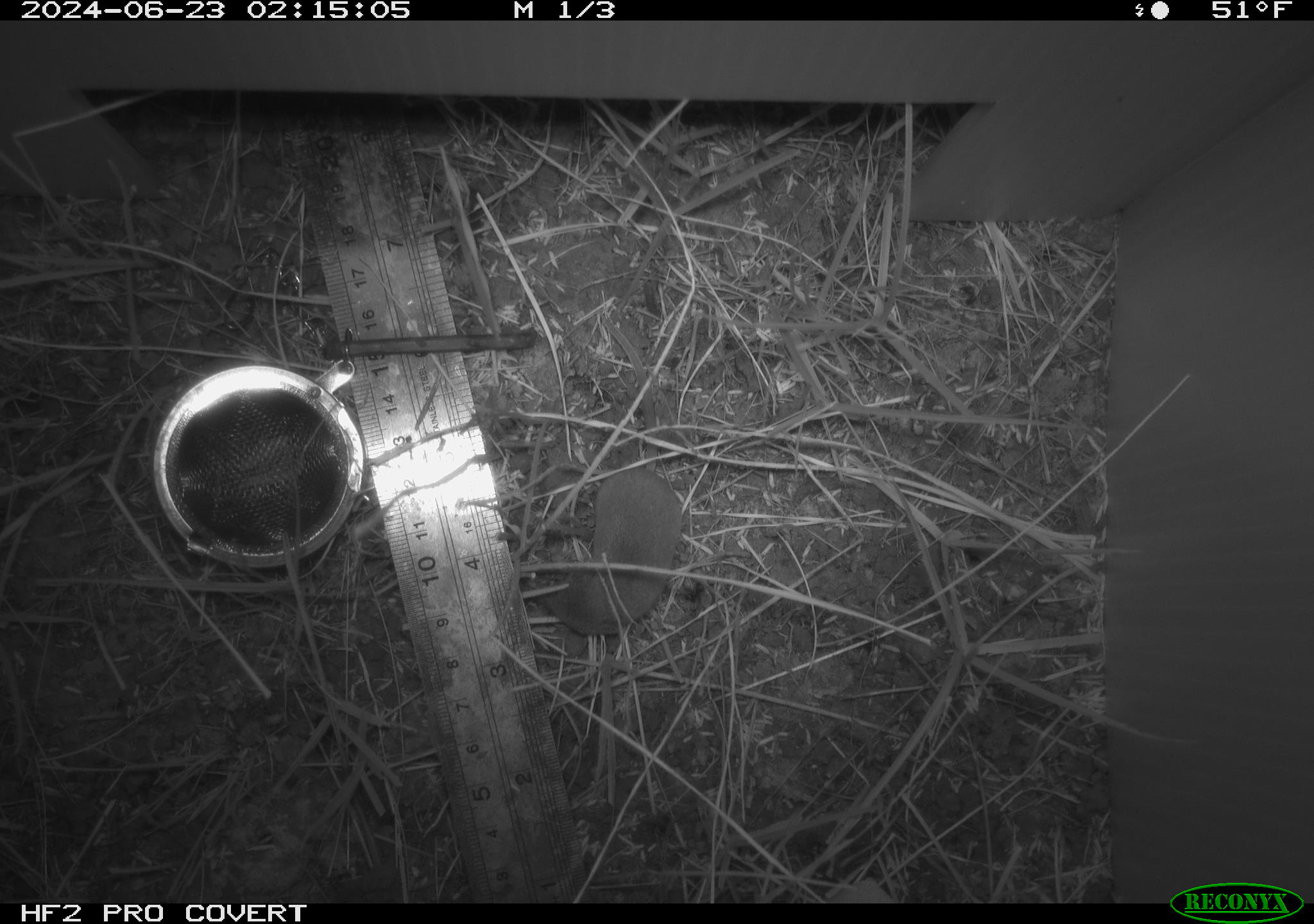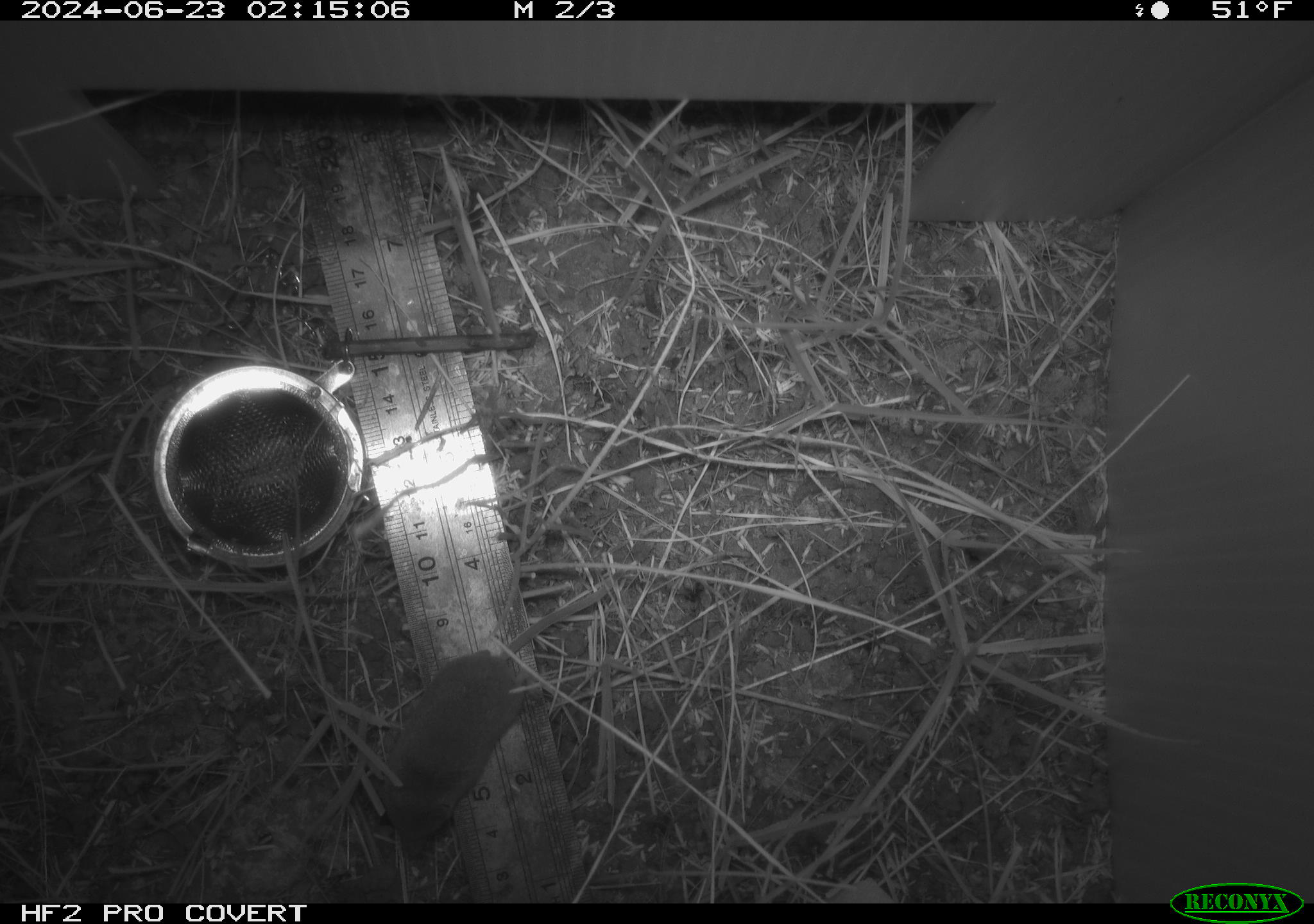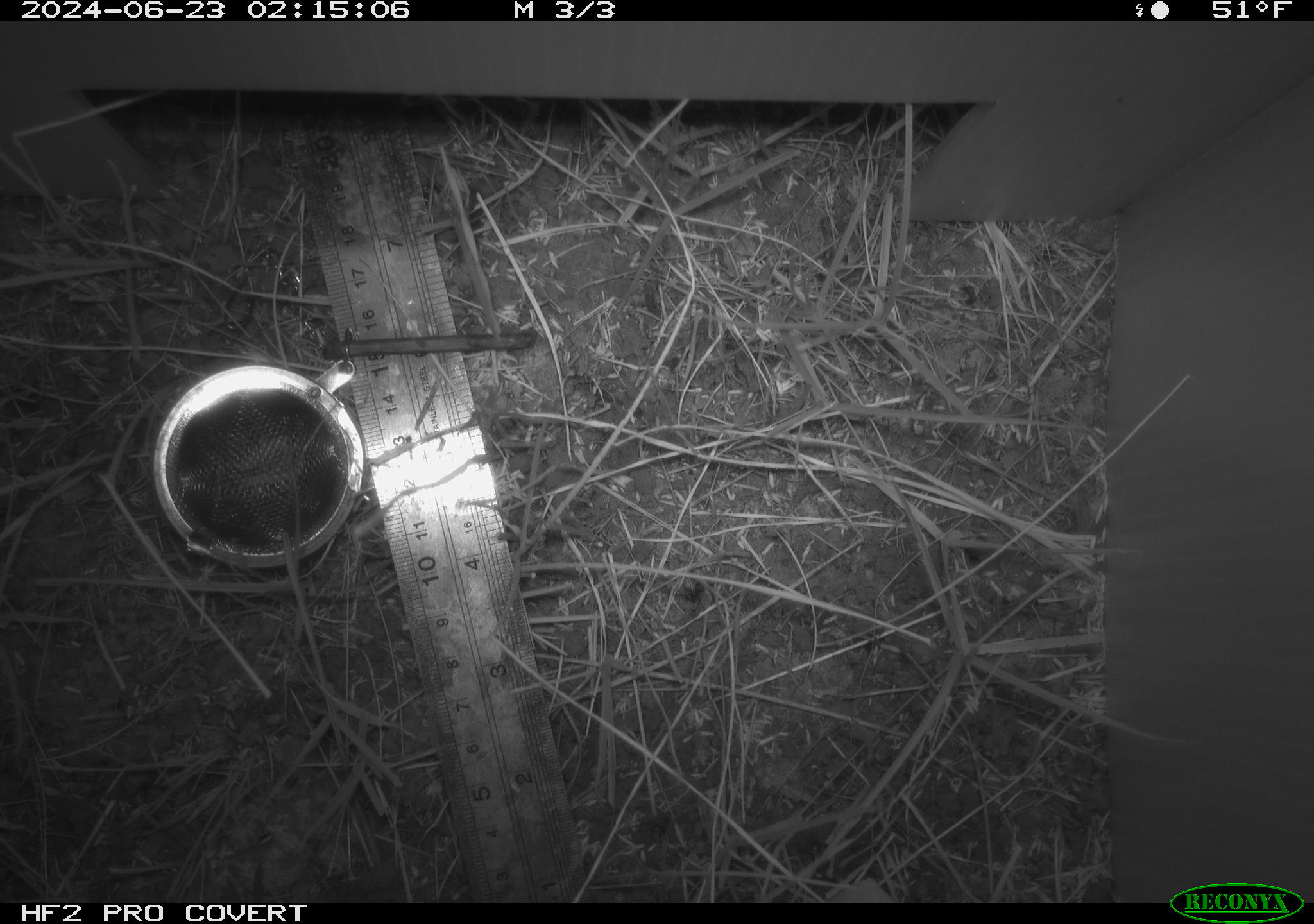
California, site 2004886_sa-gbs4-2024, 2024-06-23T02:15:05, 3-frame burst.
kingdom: Animalia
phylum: Chordata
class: Mammalia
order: Eulipotyphla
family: Soricidae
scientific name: Soricidae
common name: shrews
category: soricidae family